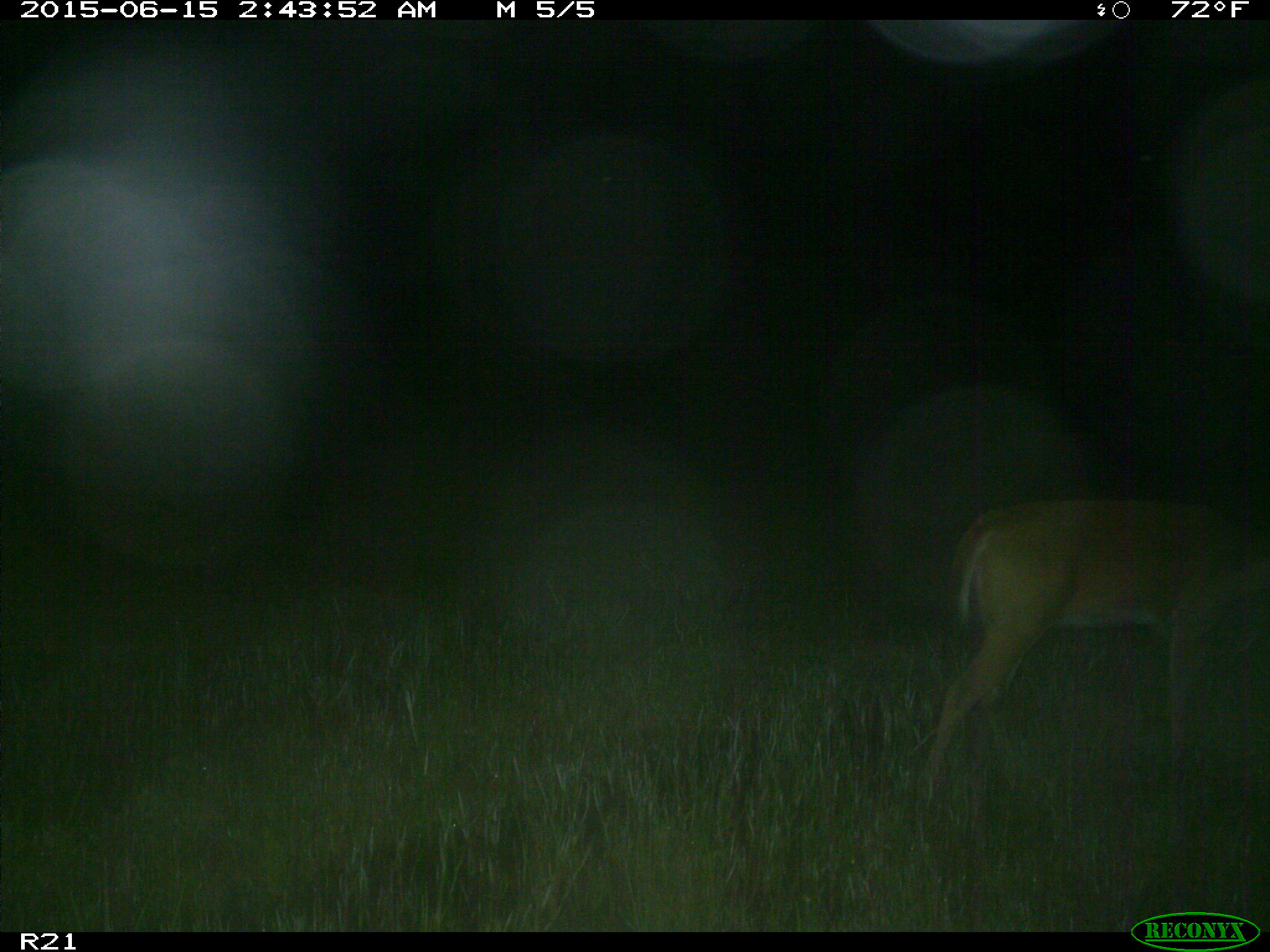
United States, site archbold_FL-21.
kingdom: Animalia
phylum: Chordata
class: Mammalia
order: Artiodactyla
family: Cervidae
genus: Odocoileus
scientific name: Odocoileus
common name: deer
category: unidentified deer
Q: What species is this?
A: Unidentified deer (deer) (Odocoileus).